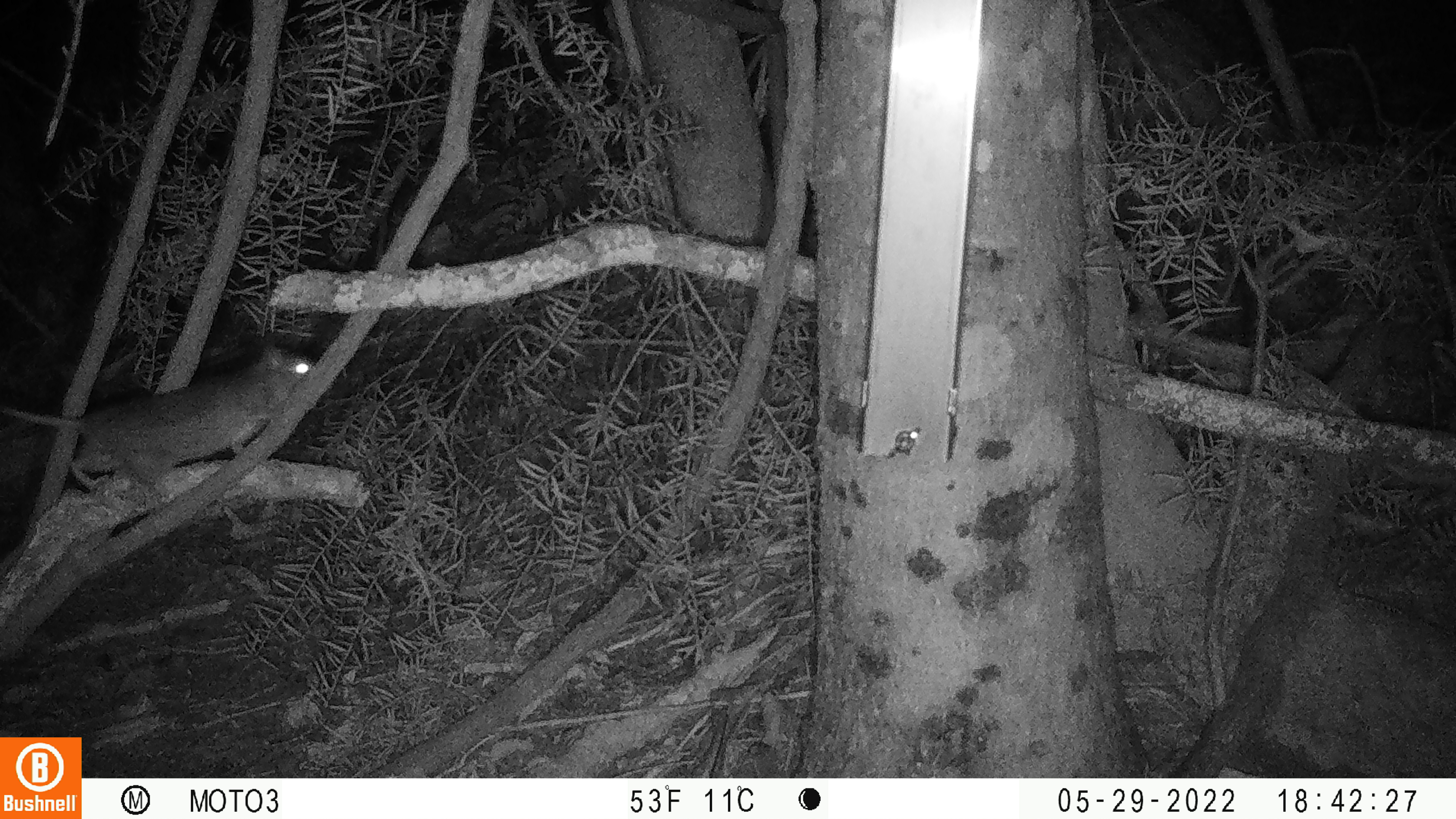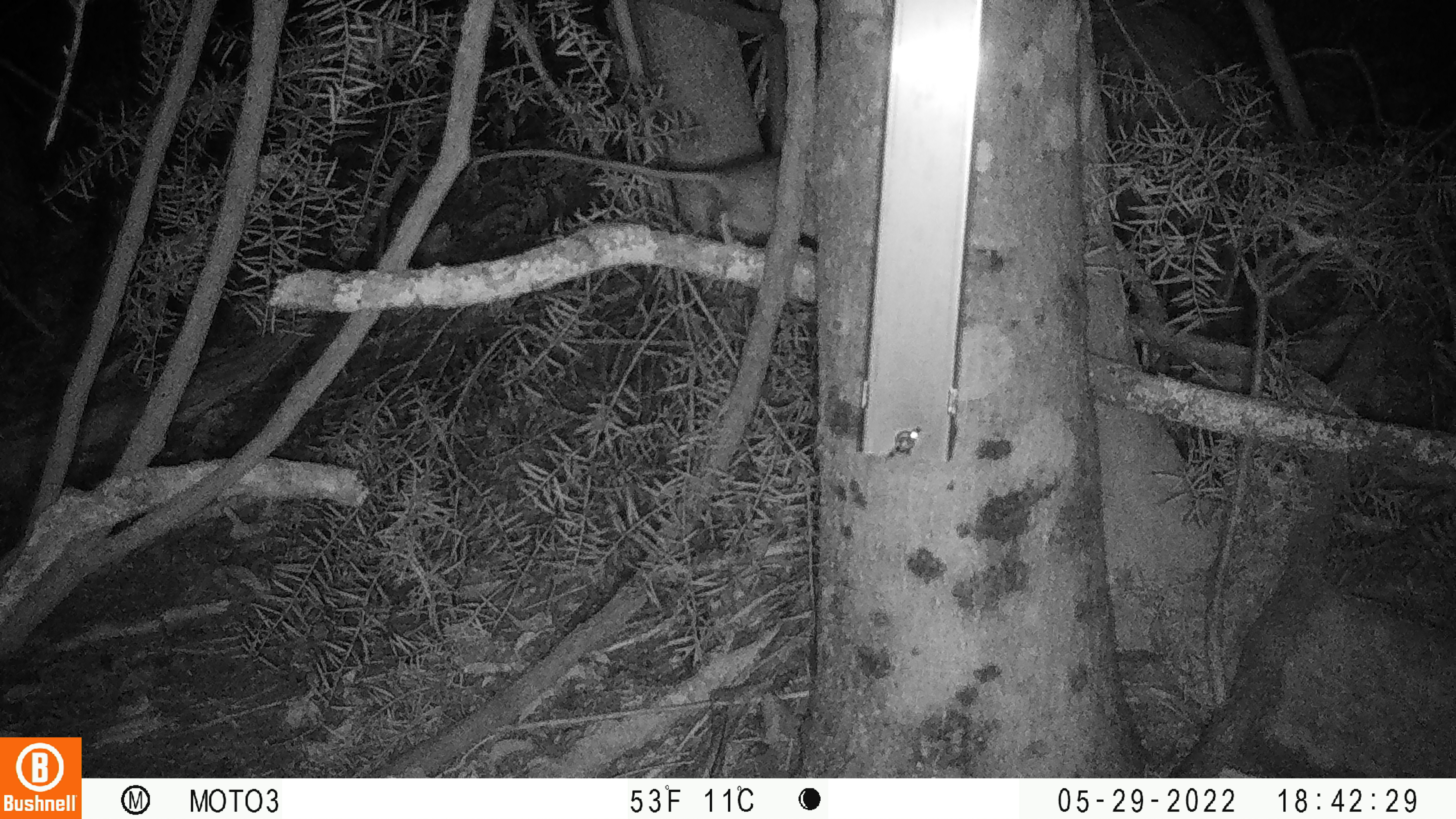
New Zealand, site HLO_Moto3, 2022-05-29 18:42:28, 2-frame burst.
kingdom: Animalia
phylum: Chordata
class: Mammalia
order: Rodentia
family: Muridae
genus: Rattus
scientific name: Rattus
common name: rat